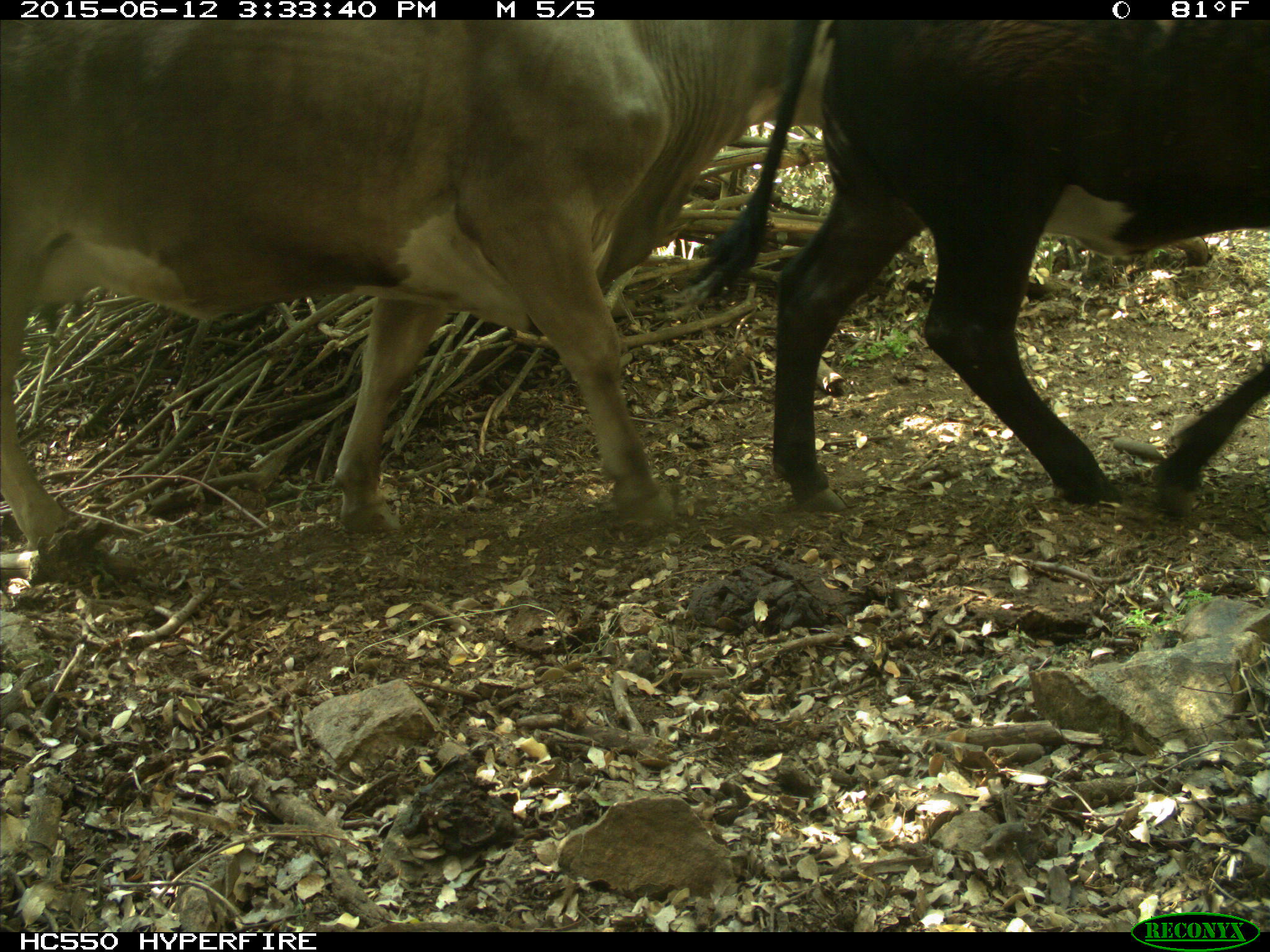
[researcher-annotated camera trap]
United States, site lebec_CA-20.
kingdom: Animalia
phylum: Chordata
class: Mammalia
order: Artiodactyla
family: Bovidae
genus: Bos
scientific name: Bos taurus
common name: domestic cow